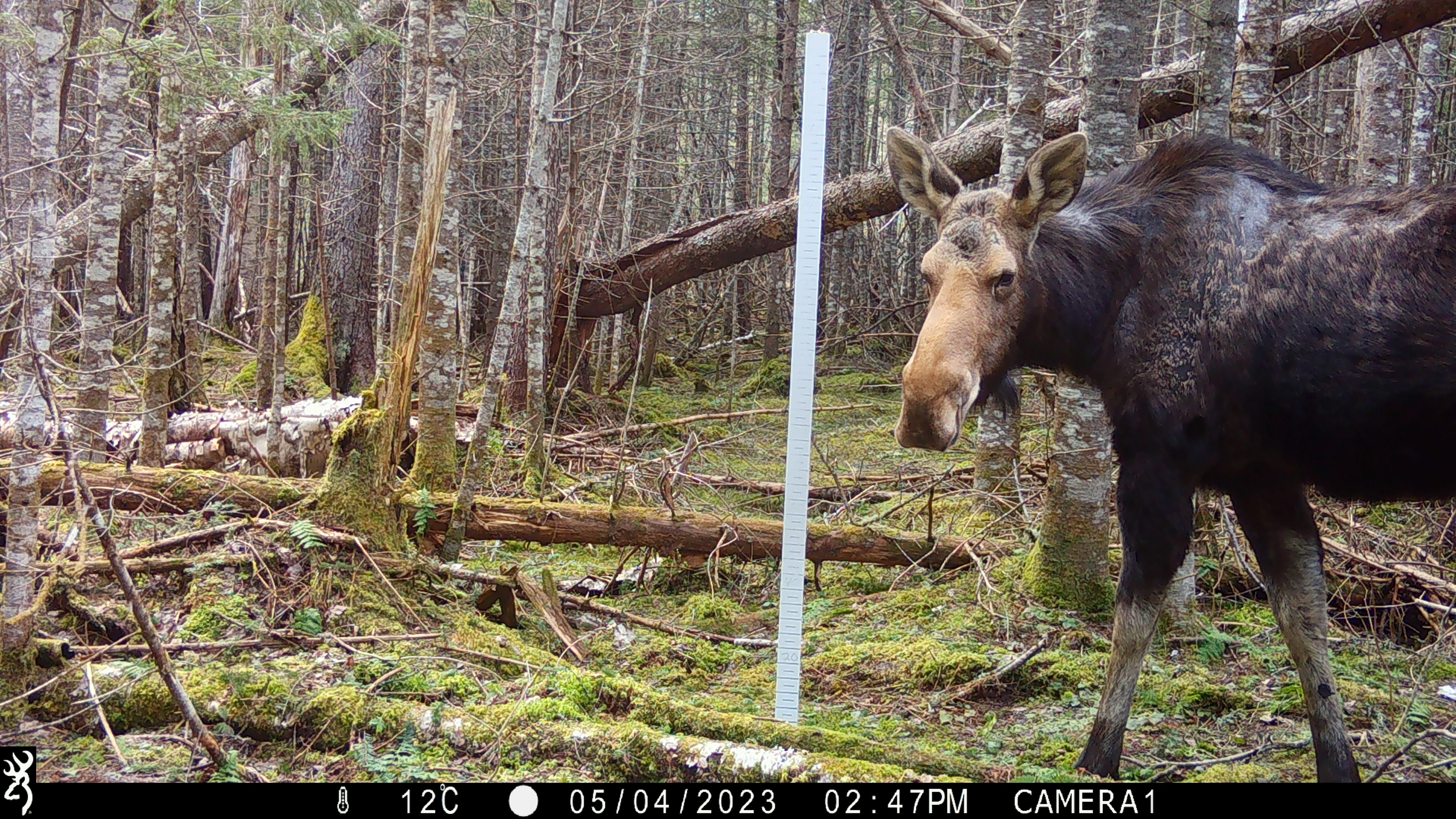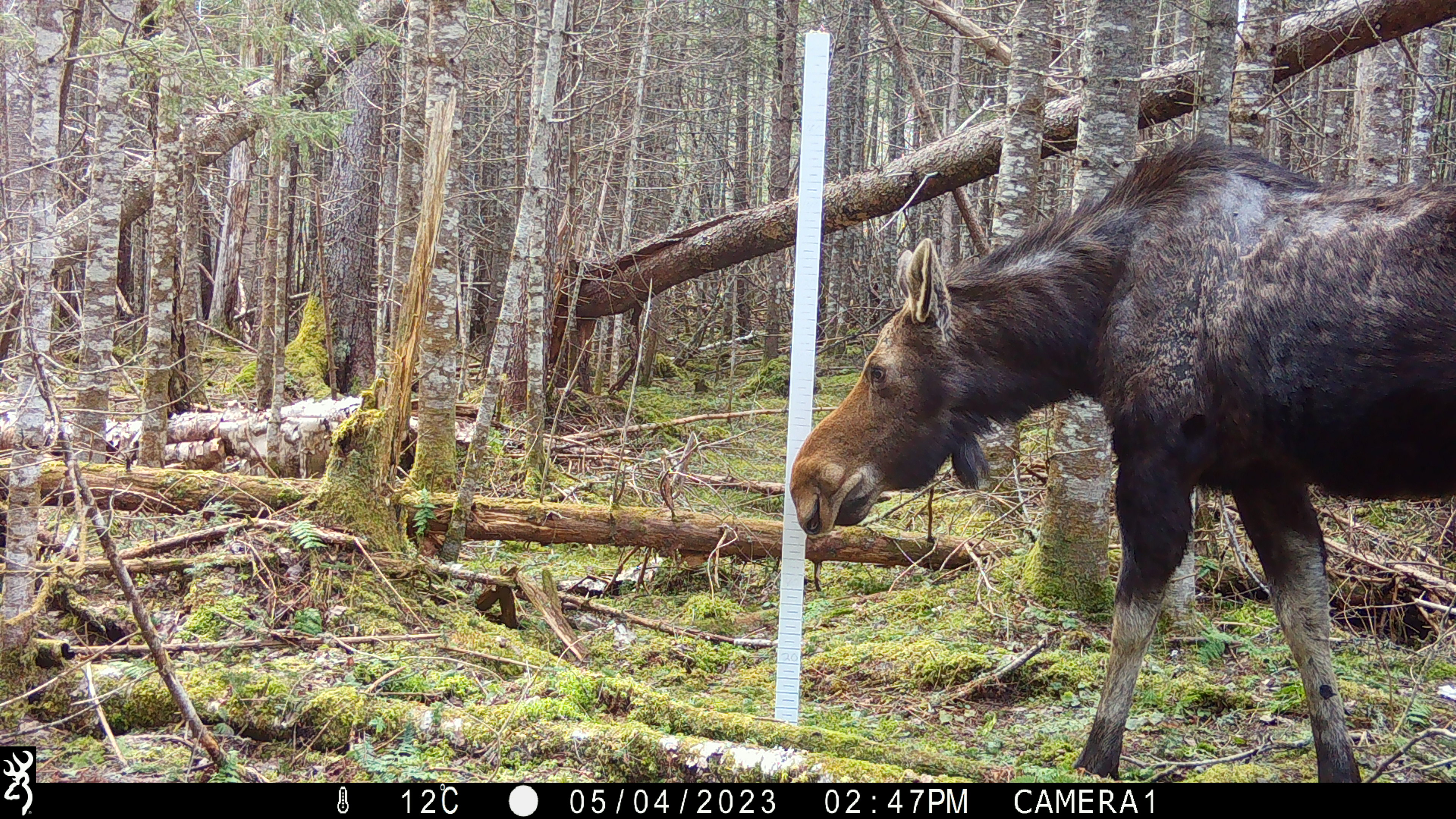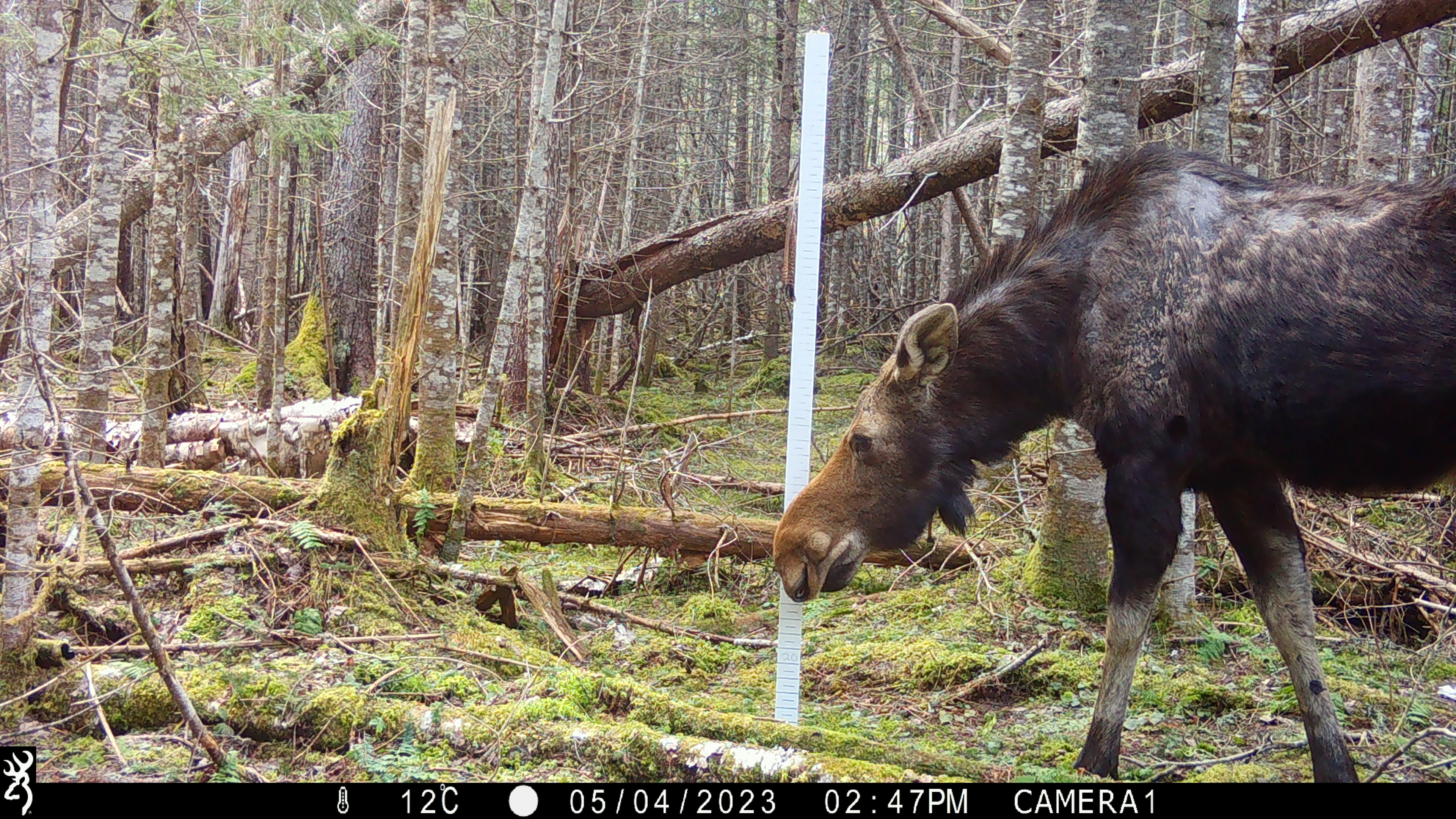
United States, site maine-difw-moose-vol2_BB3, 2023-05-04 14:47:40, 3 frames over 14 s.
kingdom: Animalia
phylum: Chordata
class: Mammalia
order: Artiodactyla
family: Cervidae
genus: Alces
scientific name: Alces alces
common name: moose